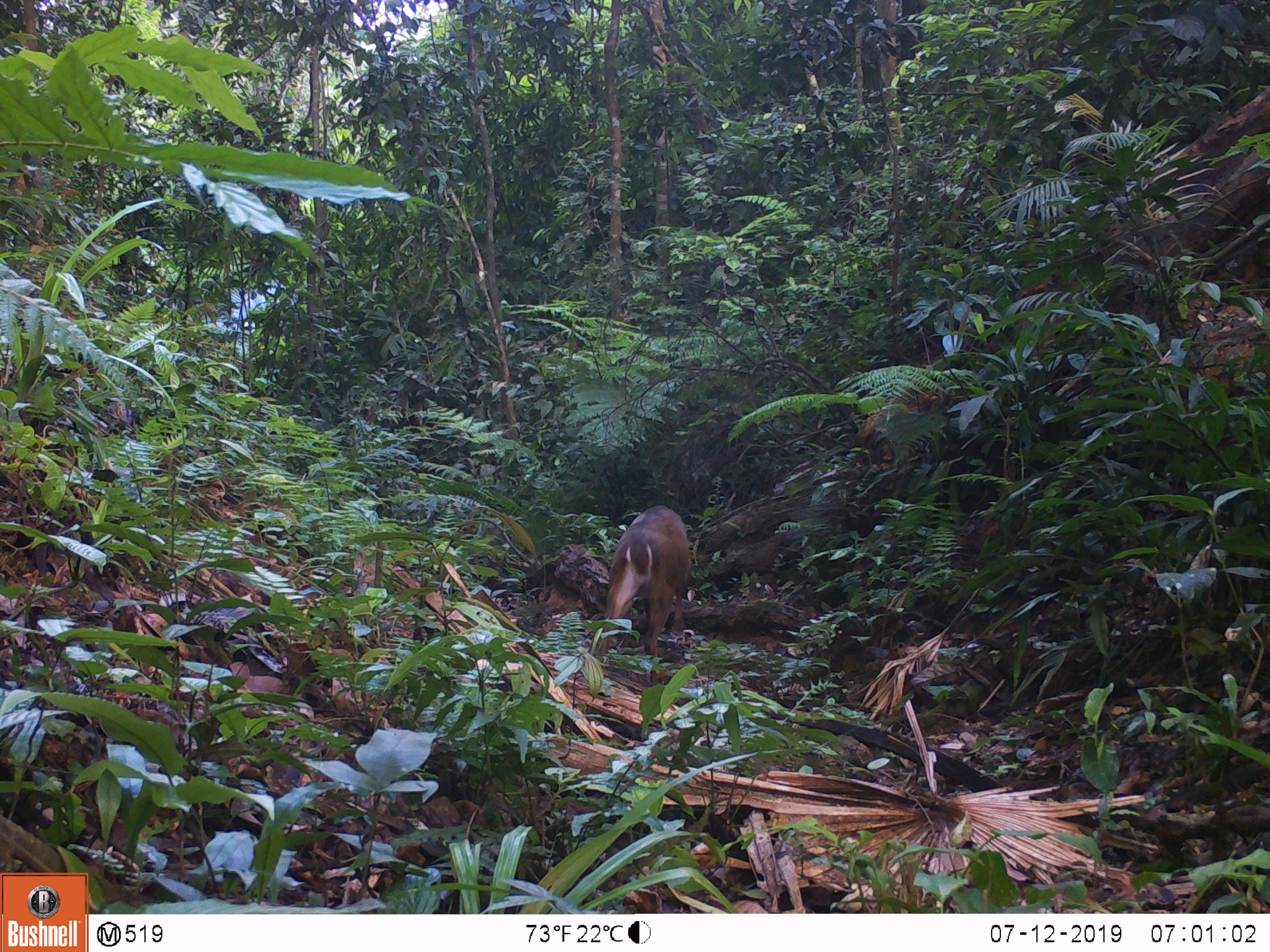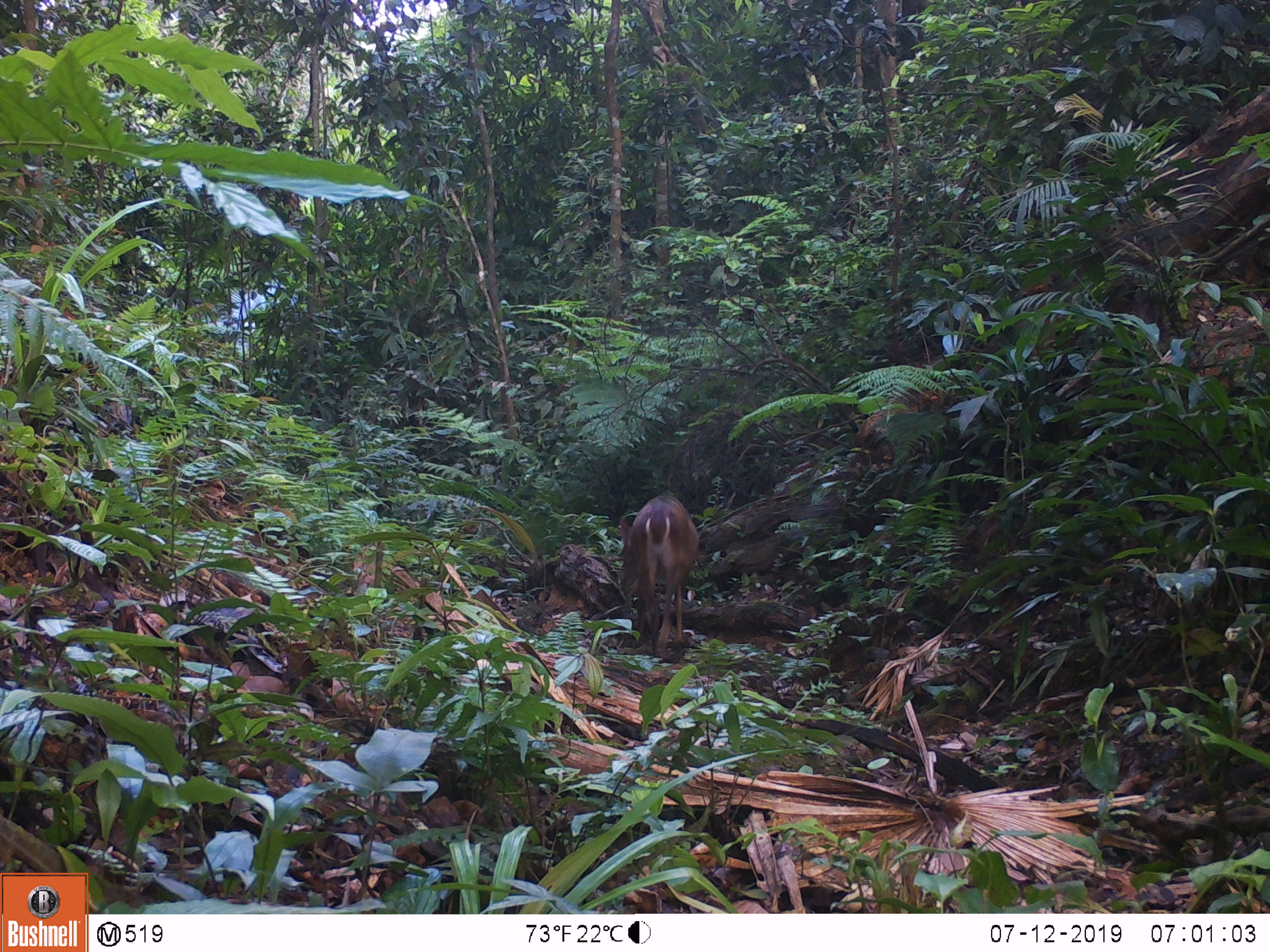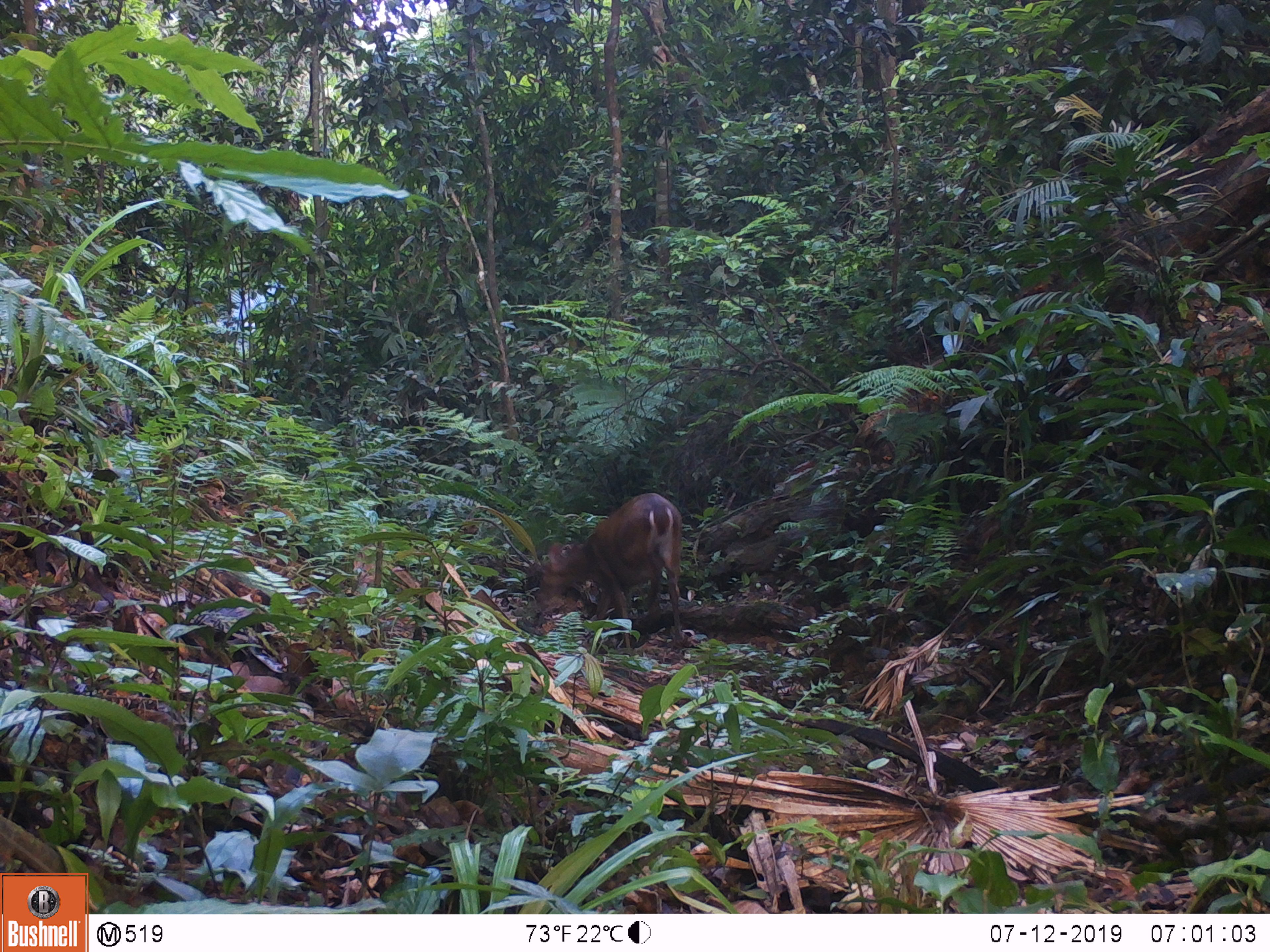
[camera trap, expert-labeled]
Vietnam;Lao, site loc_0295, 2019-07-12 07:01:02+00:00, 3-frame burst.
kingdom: Animalia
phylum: Chordata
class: Mammalia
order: Artiodactyla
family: Cervidae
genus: Muntiacus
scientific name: Muntiacus vuquangensis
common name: large-antlered muntjac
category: large antlered muntjac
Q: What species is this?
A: Large antlered muntjac (large-antlered muntjac) (Muntiacus vuquangensis).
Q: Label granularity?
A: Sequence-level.